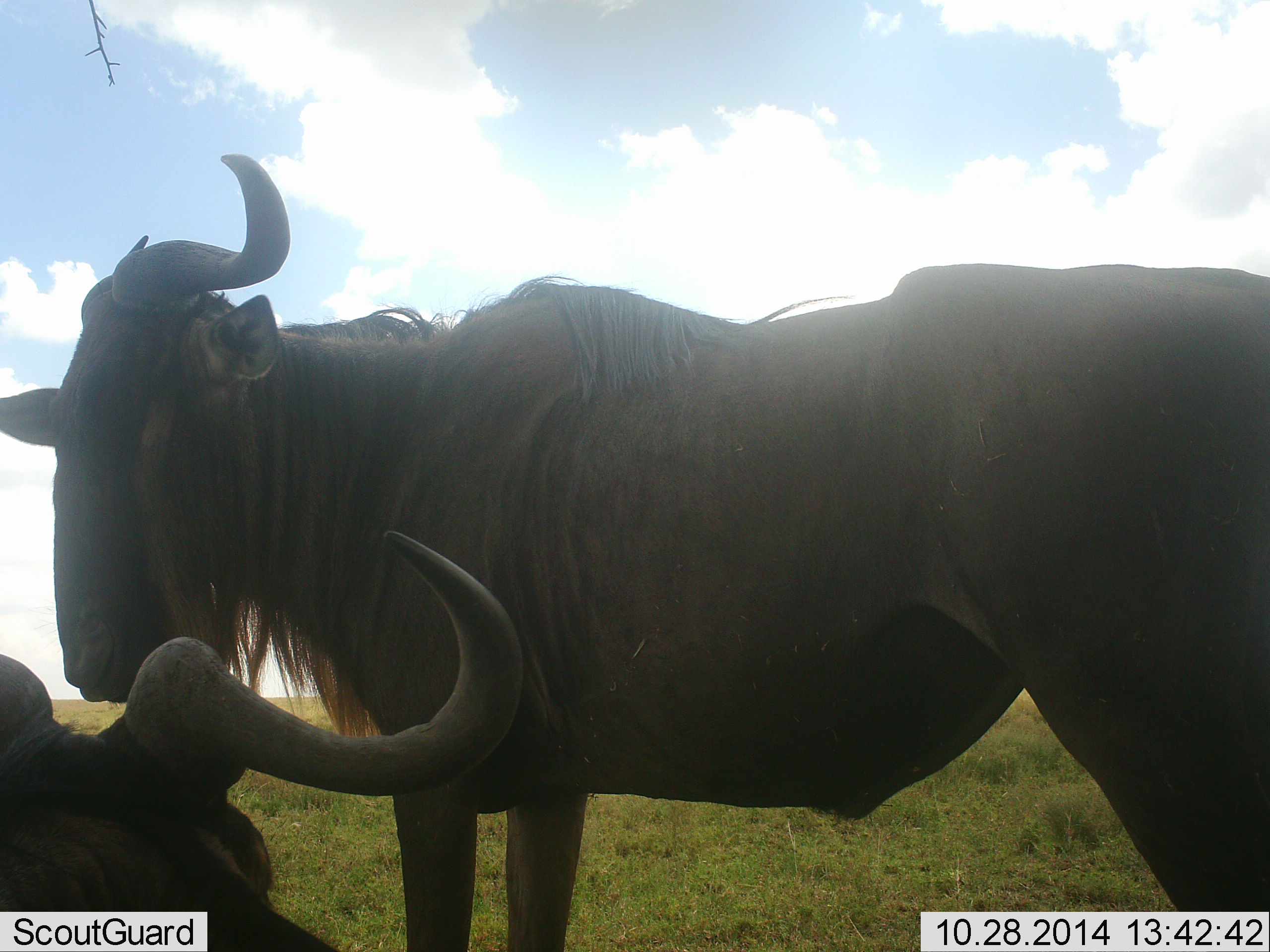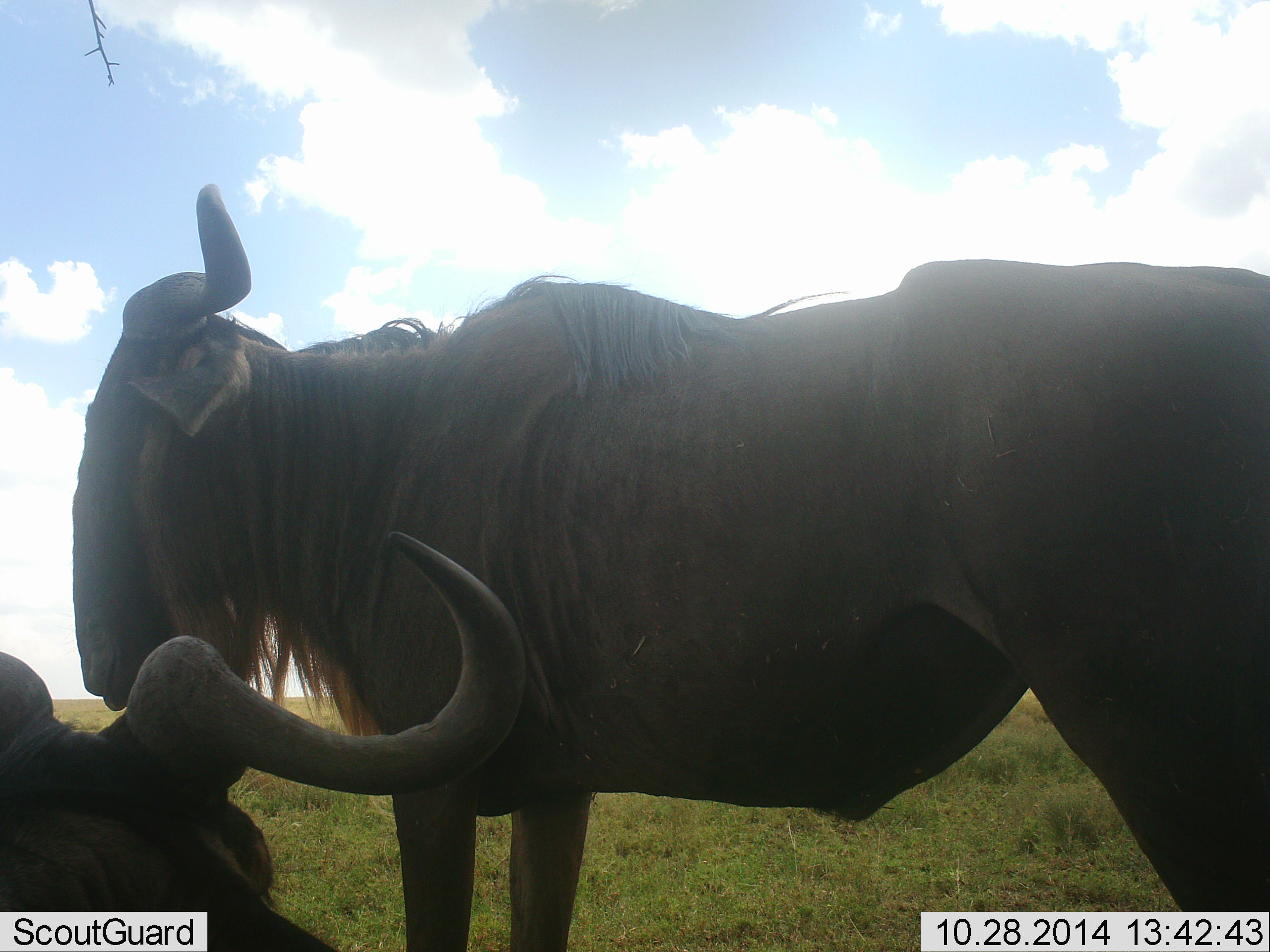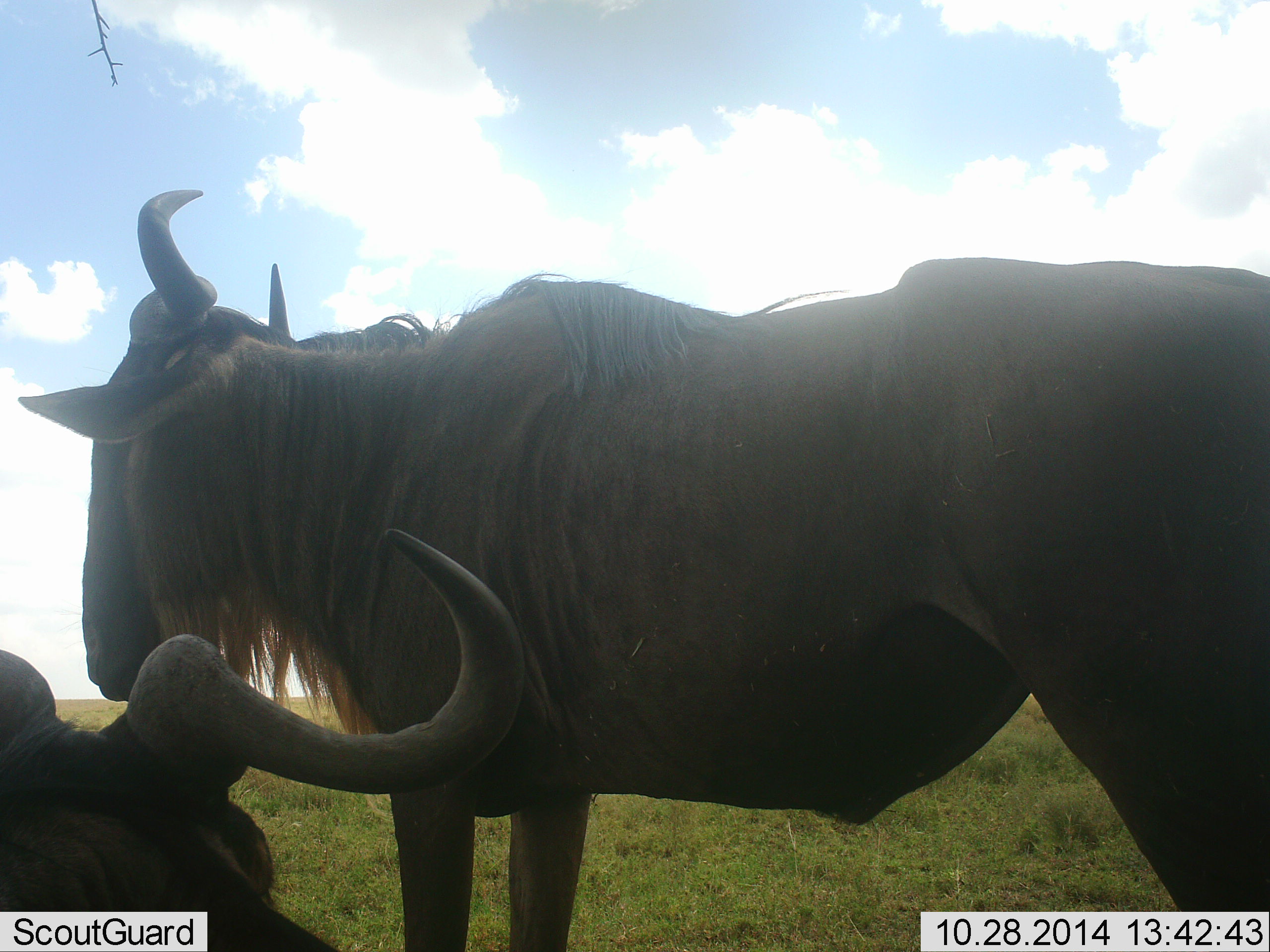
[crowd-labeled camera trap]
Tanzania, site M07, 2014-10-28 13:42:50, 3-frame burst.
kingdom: Animalia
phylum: Chordata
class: Mammalia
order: Artiodactyla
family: Bovidae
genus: Connochaetes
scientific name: Connochaetes taurinus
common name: blue wildebeest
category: wildebeest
Wildebeest (blue wildebeest) (Connochaetes taurinus), count 2. Behavior (volunteer vote fractions): standing 100%, resting 100%, moving 0%, interacting 0%. Young present (vote fraction): 0%. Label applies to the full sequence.